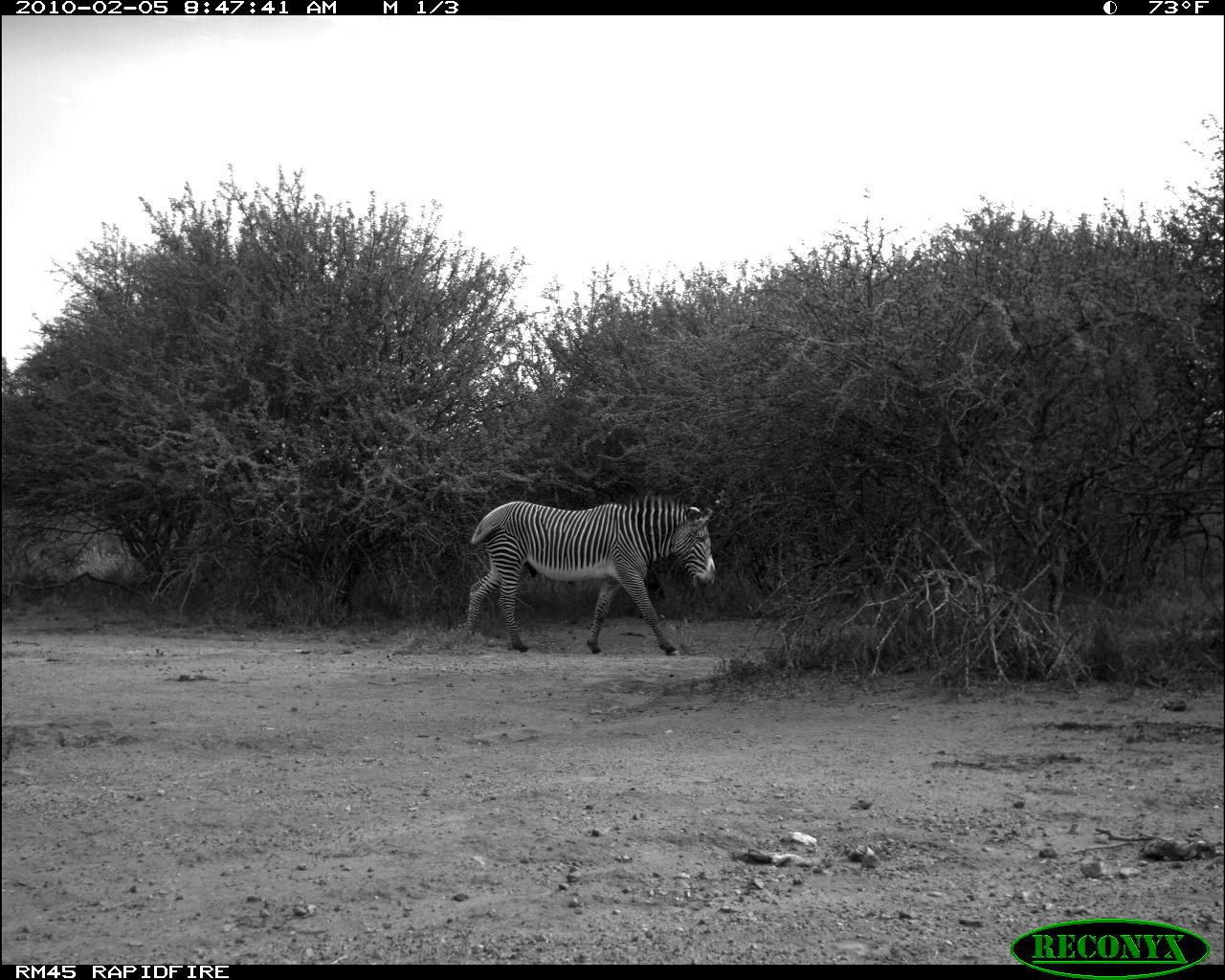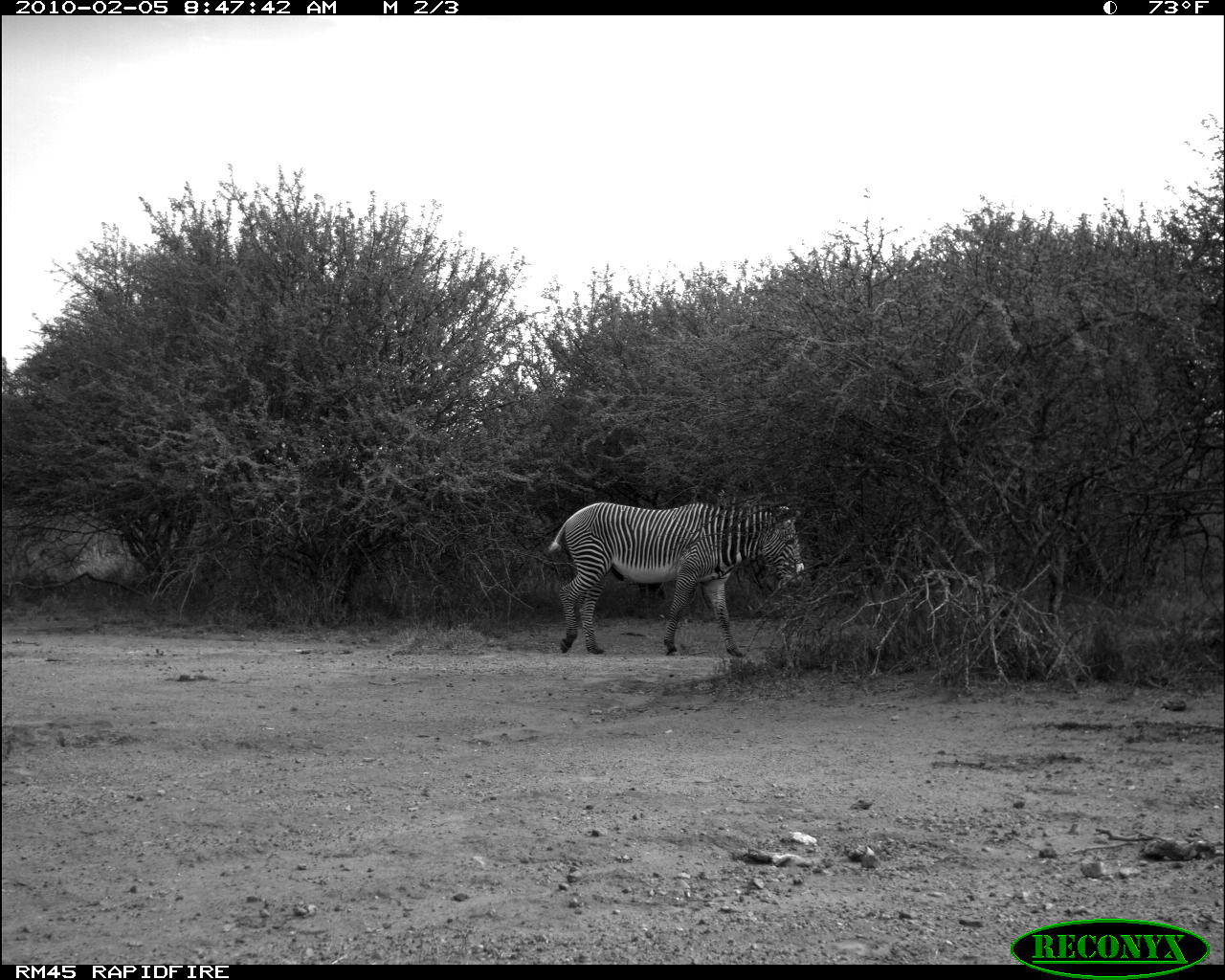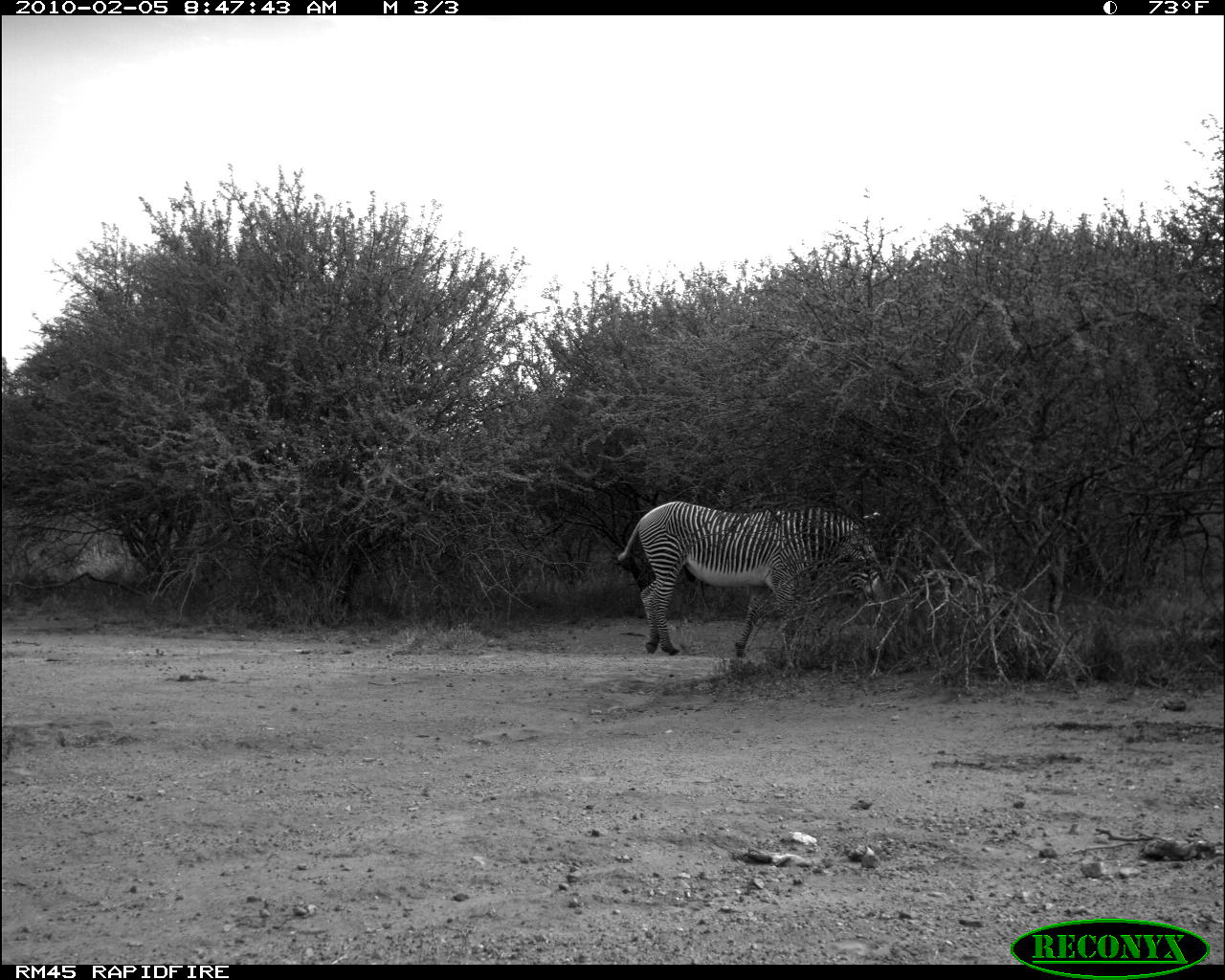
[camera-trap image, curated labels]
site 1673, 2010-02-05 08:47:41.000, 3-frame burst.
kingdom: Animalia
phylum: Chordata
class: Mammalia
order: Perissodactyla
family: Equidae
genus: Equus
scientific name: Equus grevyi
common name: grévy's zebra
Equus grevyi (grévy's zebra), count 1.